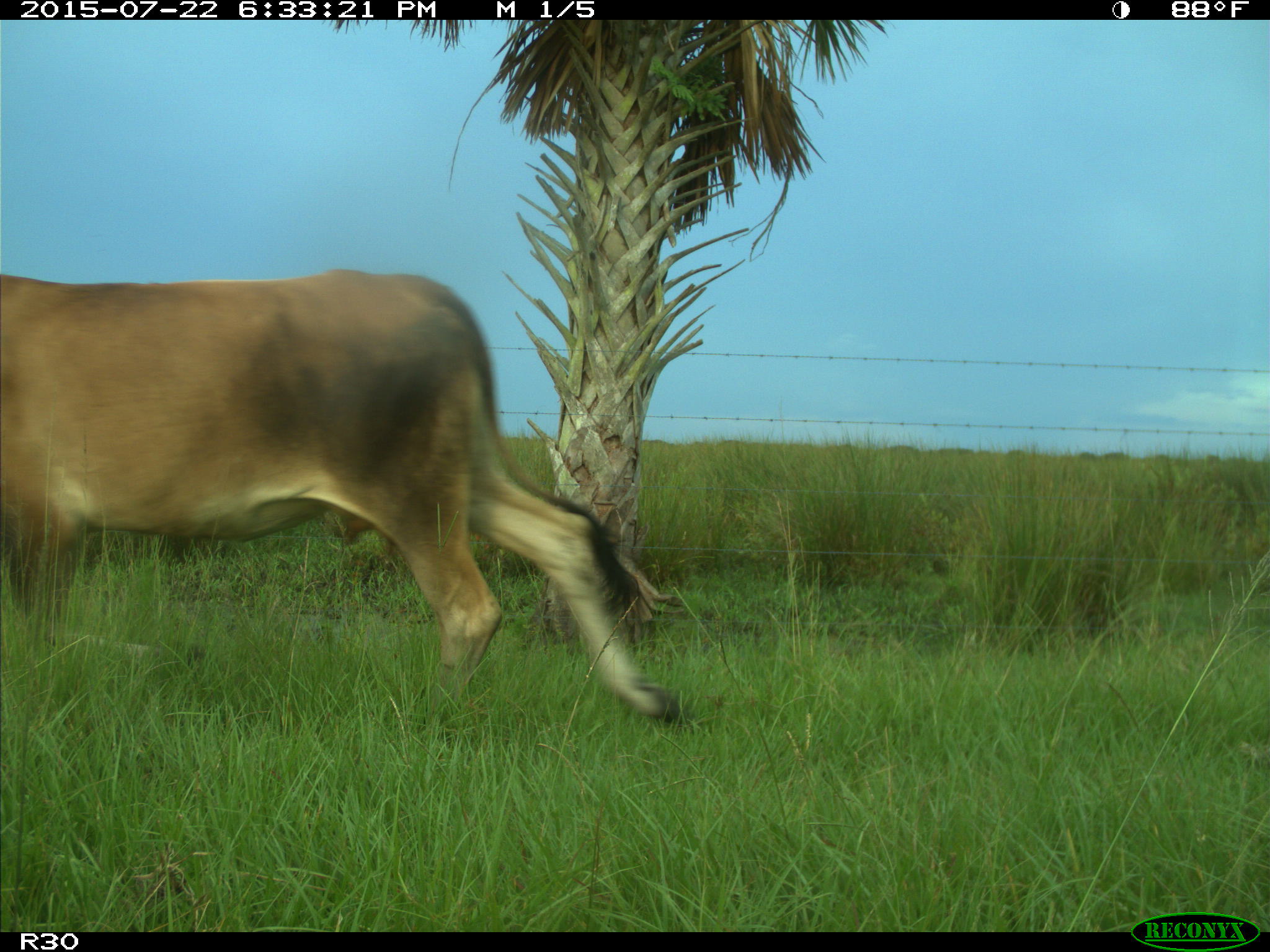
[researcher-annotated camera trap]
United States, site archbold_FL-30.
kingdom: Animalia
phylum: Chordata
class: Mammalia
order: Artiodactyla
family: Bovidae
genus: Bos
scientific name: Bos taurus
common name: domestic cow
Bos taurus (domestic cow).